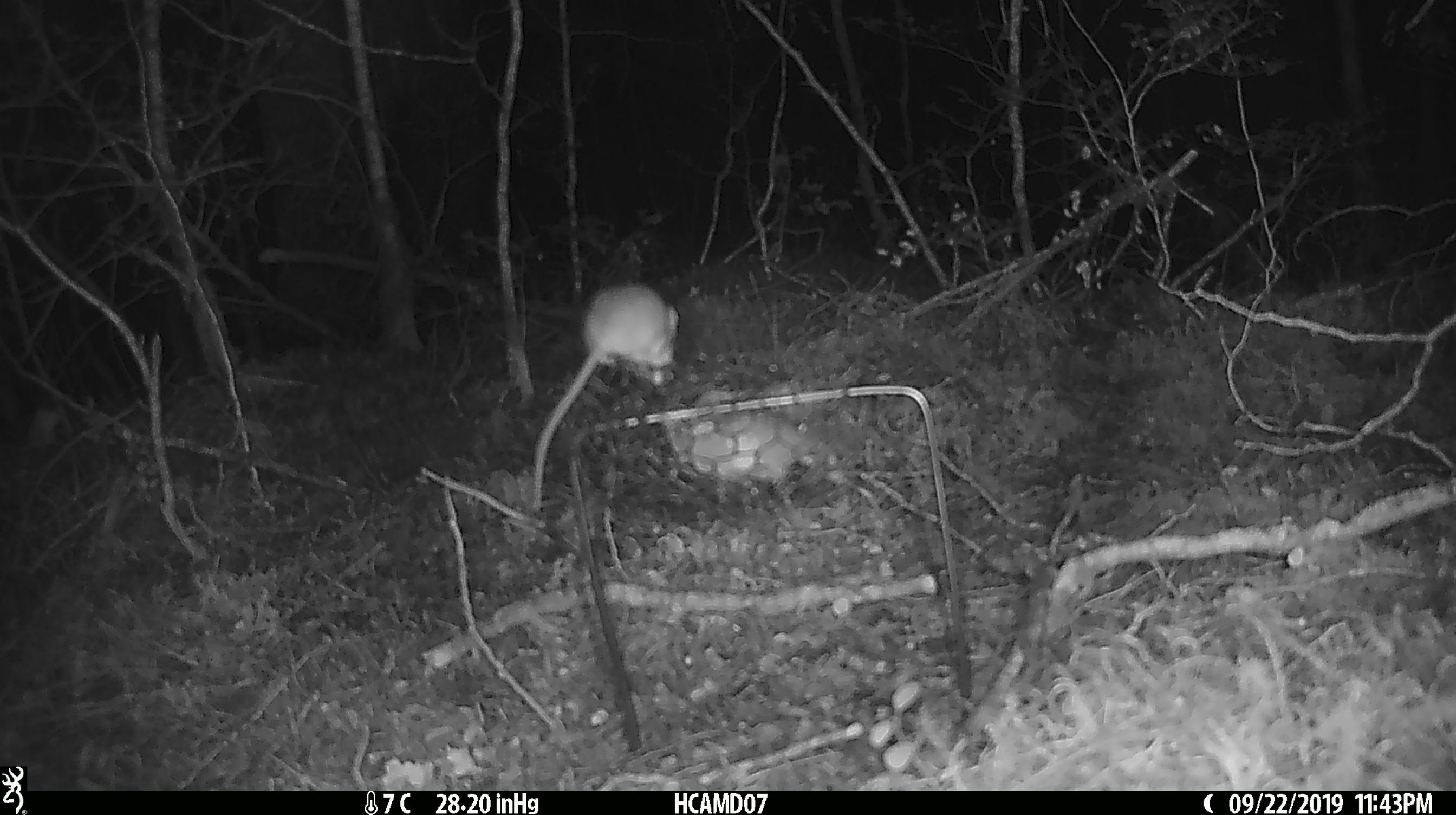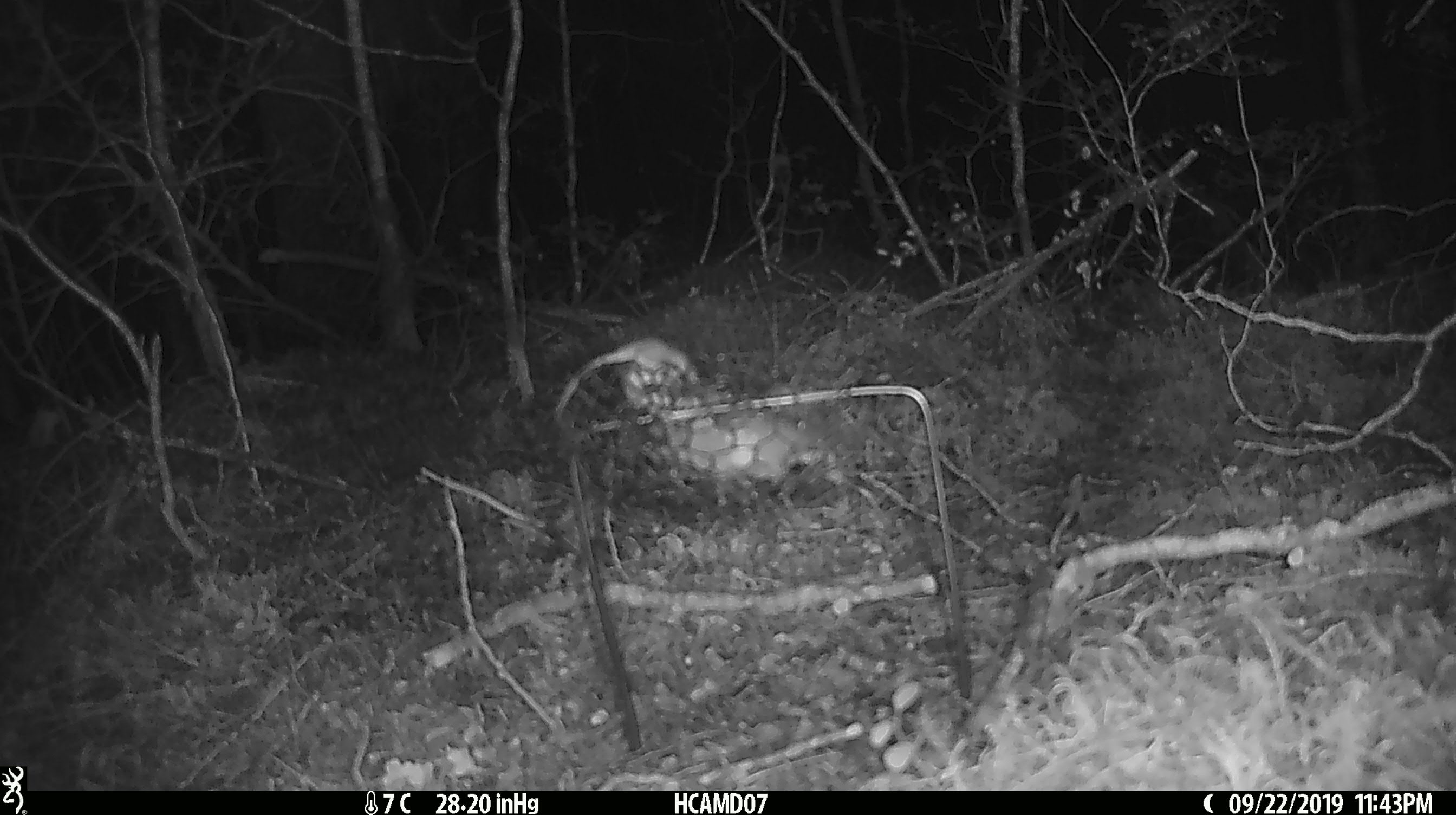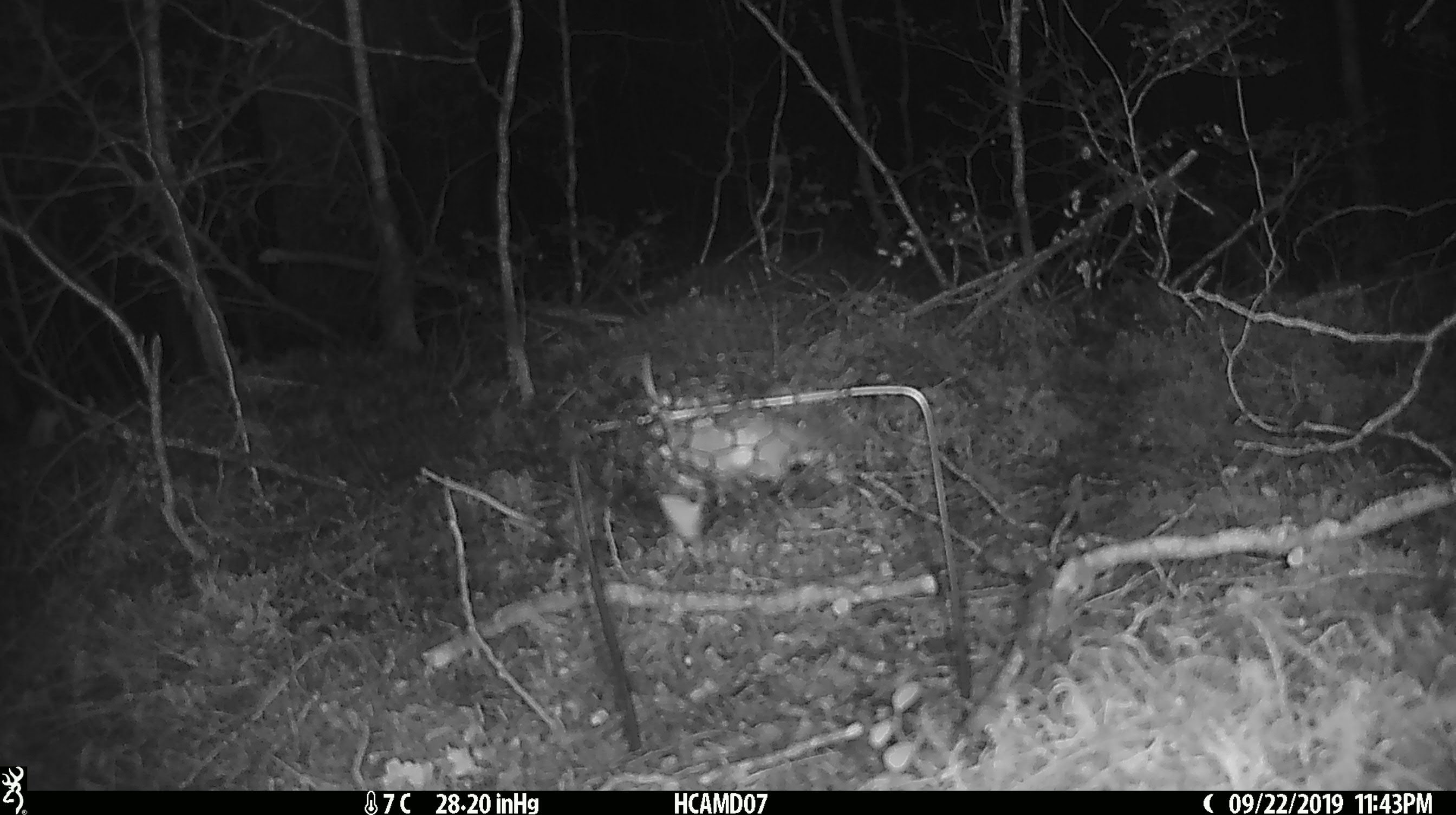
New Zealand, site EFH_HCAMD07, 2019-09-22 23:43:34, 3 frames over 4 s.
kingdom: Animalia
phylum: Chordata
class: Mammalia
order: Rodentia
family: Muridae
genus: Mus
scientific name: Mus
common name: mouse